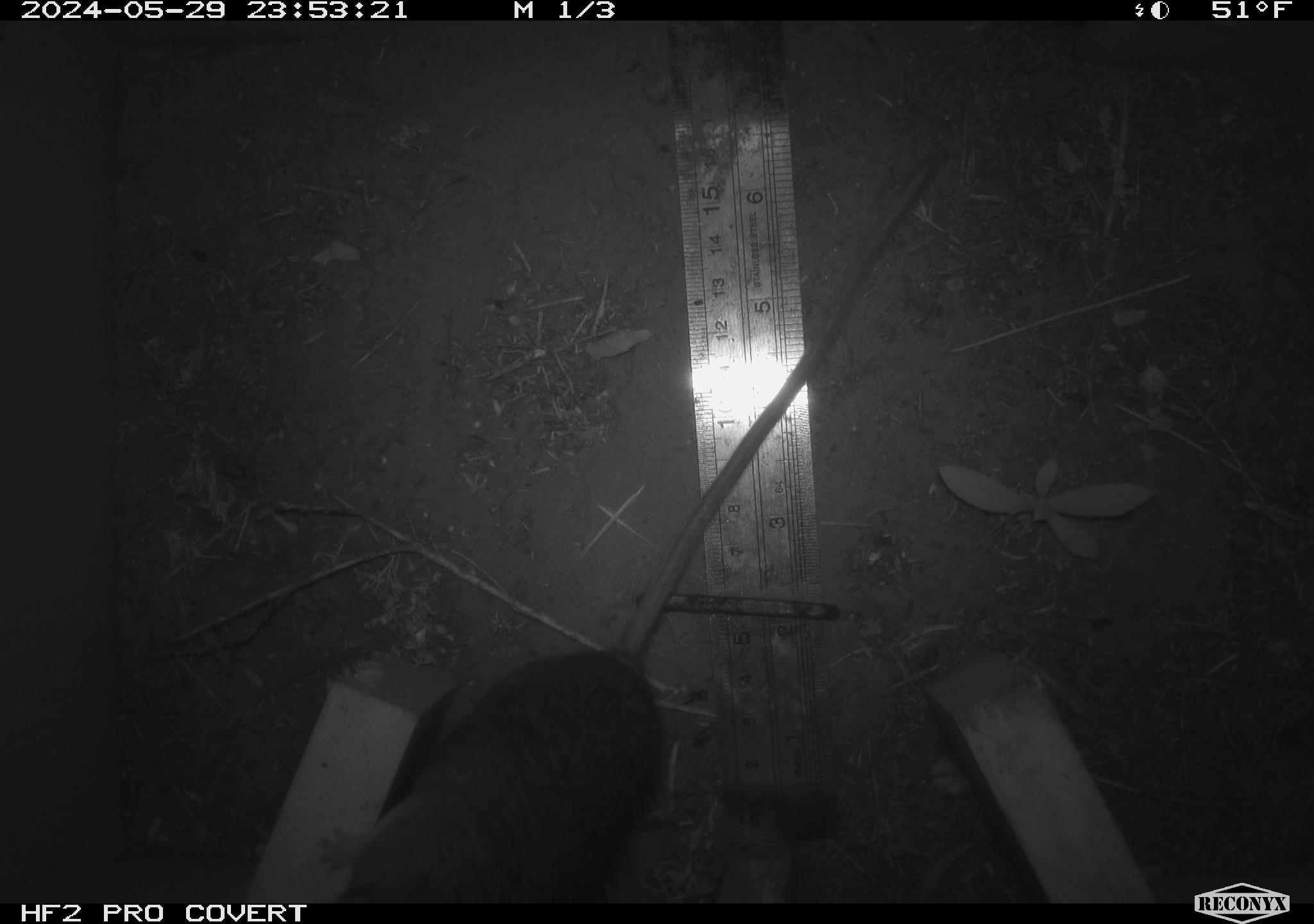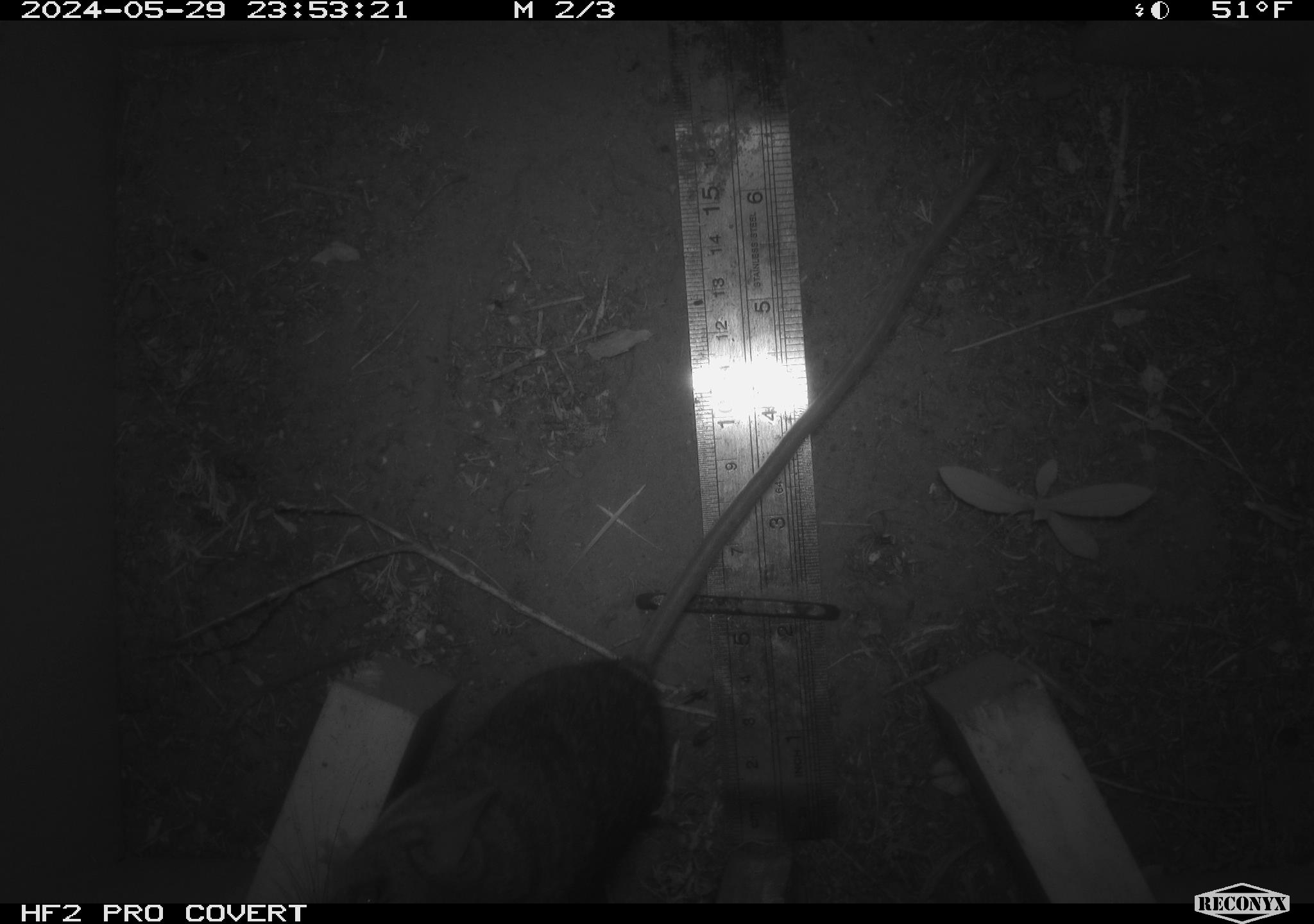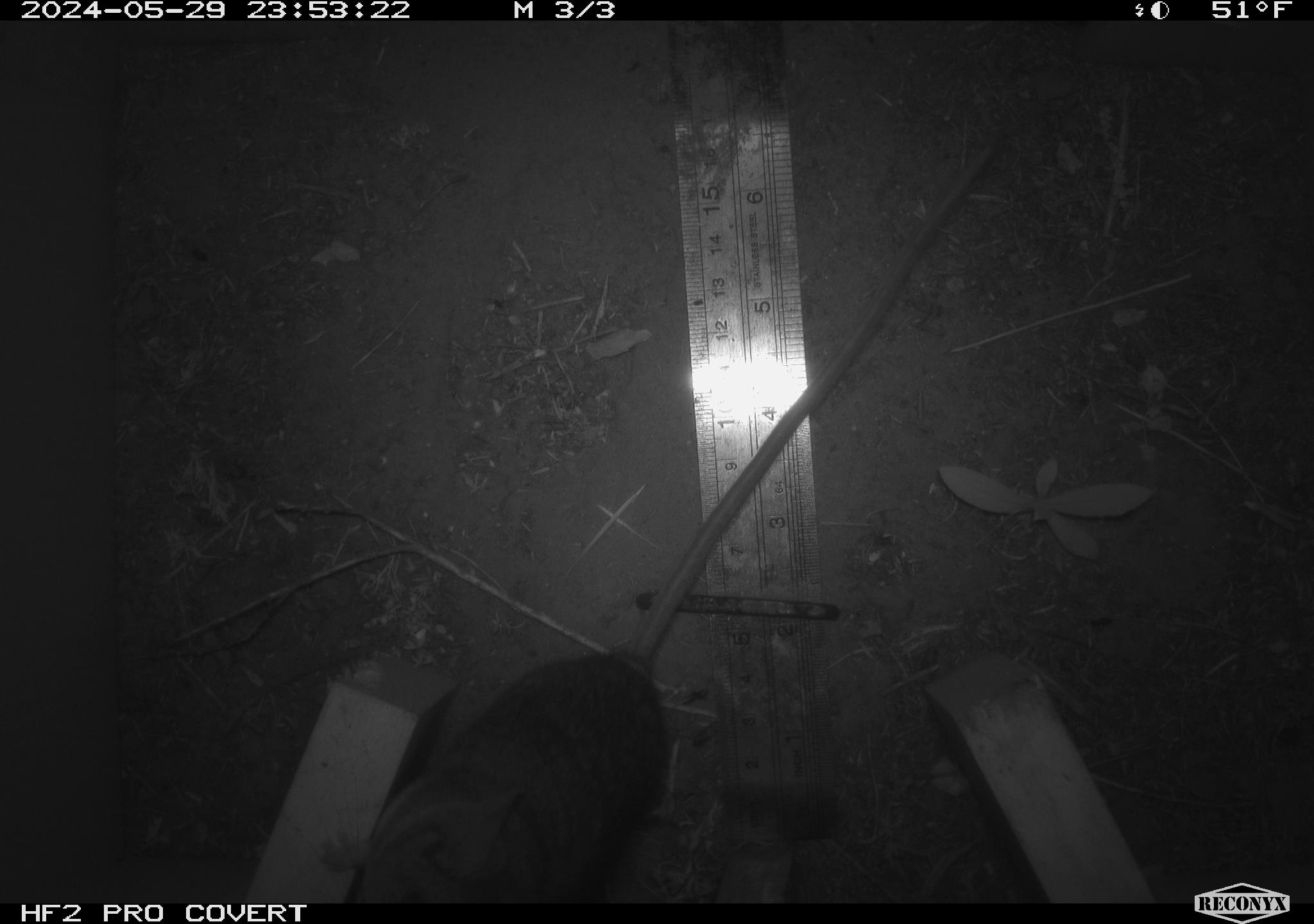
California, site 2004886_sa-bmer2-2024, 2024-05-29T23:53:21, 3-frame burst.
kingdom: Animalia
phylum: Chordata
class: Mammalia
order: Rodentia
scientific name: Rodentia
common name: woodrat or rat or mouse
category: woodrat or rat or mouse species